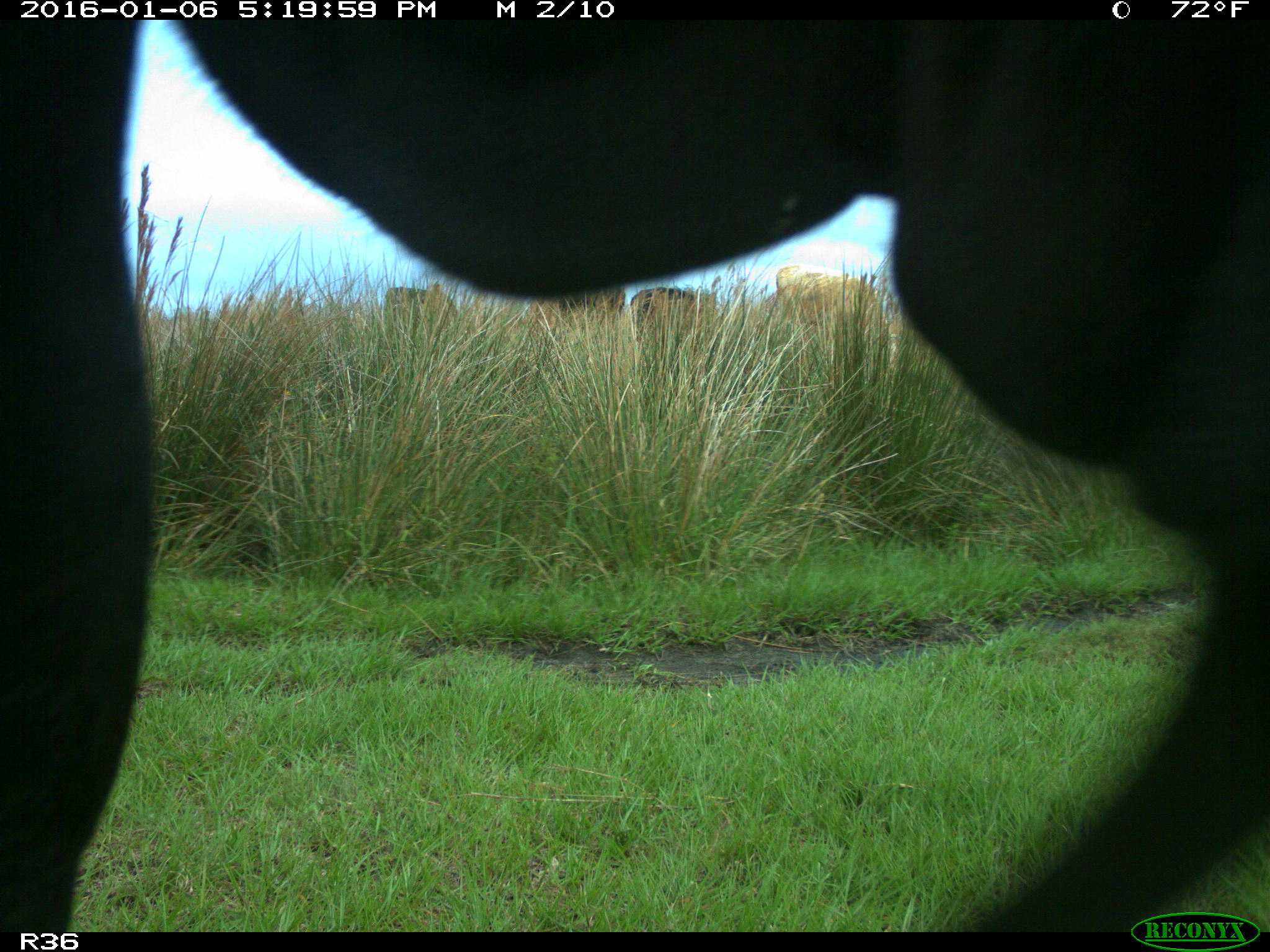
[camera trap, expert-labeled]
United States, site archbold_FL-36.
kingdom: Animalia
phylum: Chordata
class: Mammalia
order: Artiodactyla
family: Bovidae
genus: Bos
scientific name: Bos taurus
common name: domestic cow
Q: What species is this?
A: Bos taurus (domestic cow).